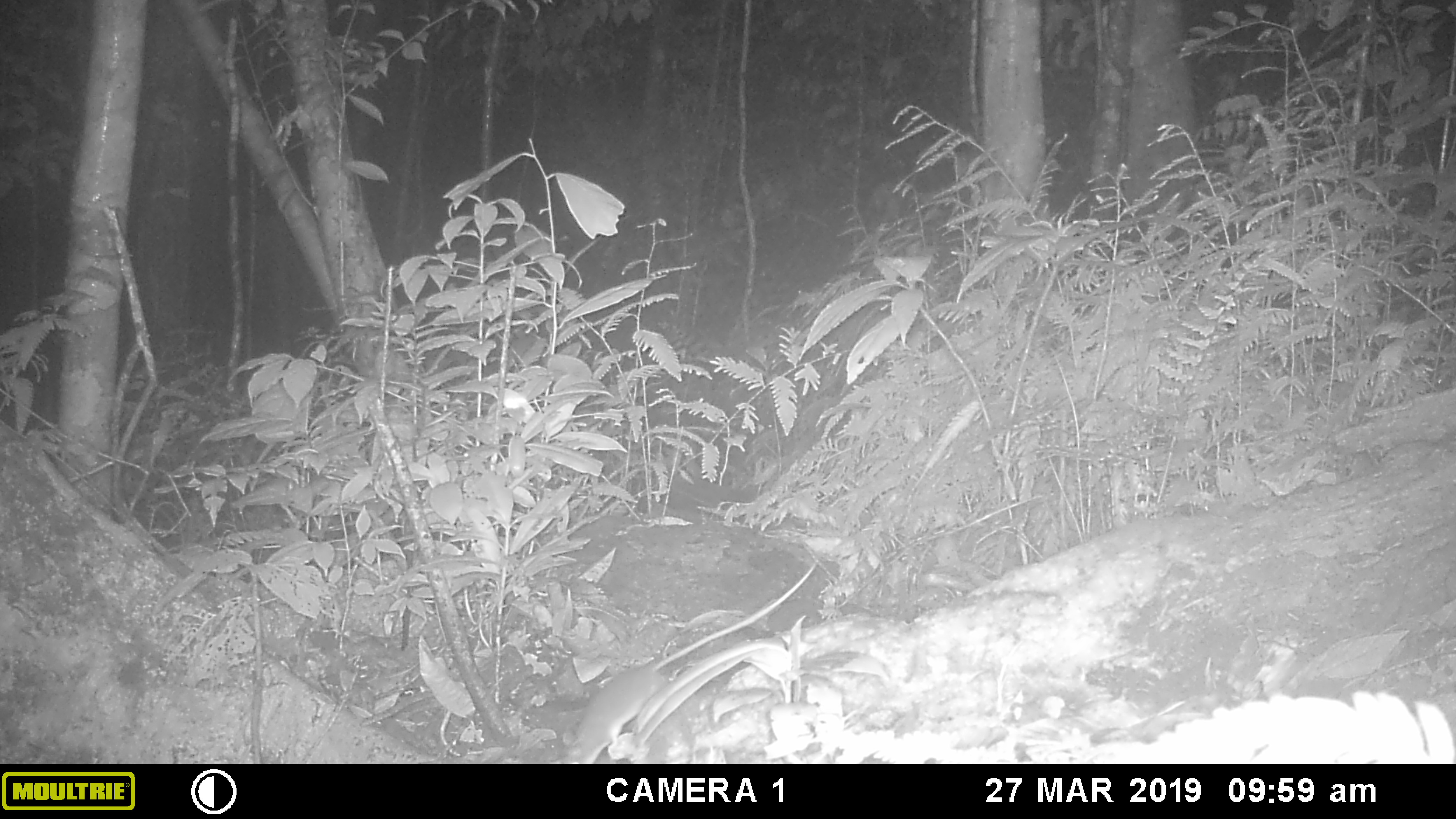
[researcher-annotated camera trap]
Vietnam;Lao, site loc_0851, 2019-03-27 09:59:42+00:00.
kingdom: Animalia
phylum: Chordata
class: Mammalia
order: Rodentia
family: Muridae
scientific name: Muridae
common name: old-world mice and rats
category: unidentified murid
Unidentified murid (old-world mice and rats) (Muridae). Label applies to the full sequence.